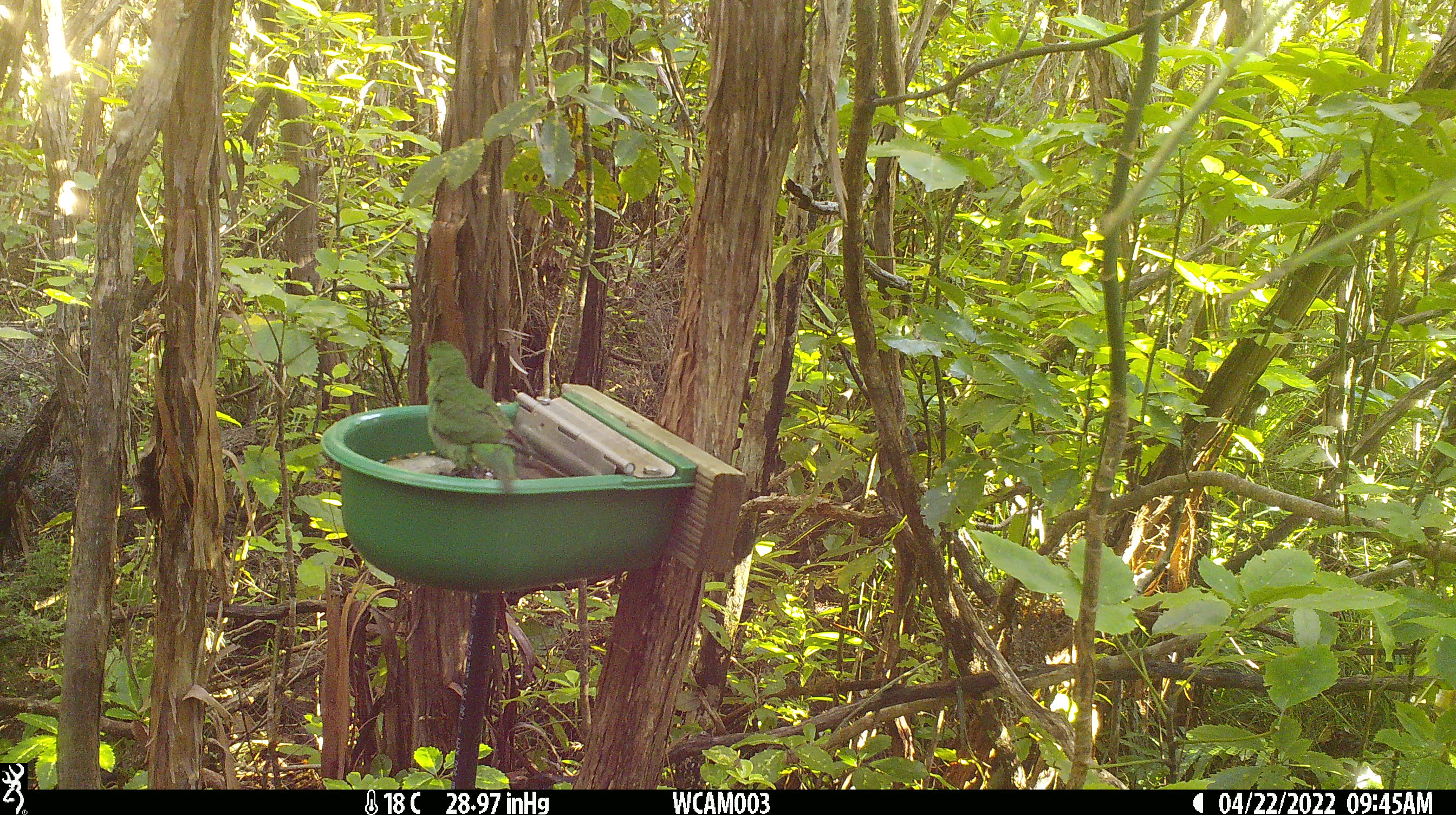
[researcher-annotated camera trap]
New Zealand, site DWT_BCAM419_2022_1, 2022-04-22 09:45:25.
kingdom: Animalia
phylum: Chordata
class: Aves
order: Psittaciformes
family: Psittaculidae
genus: Cyanoramphus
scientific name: Cyanoramphus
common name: parakeet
Parakeet (Cyanoramphus).